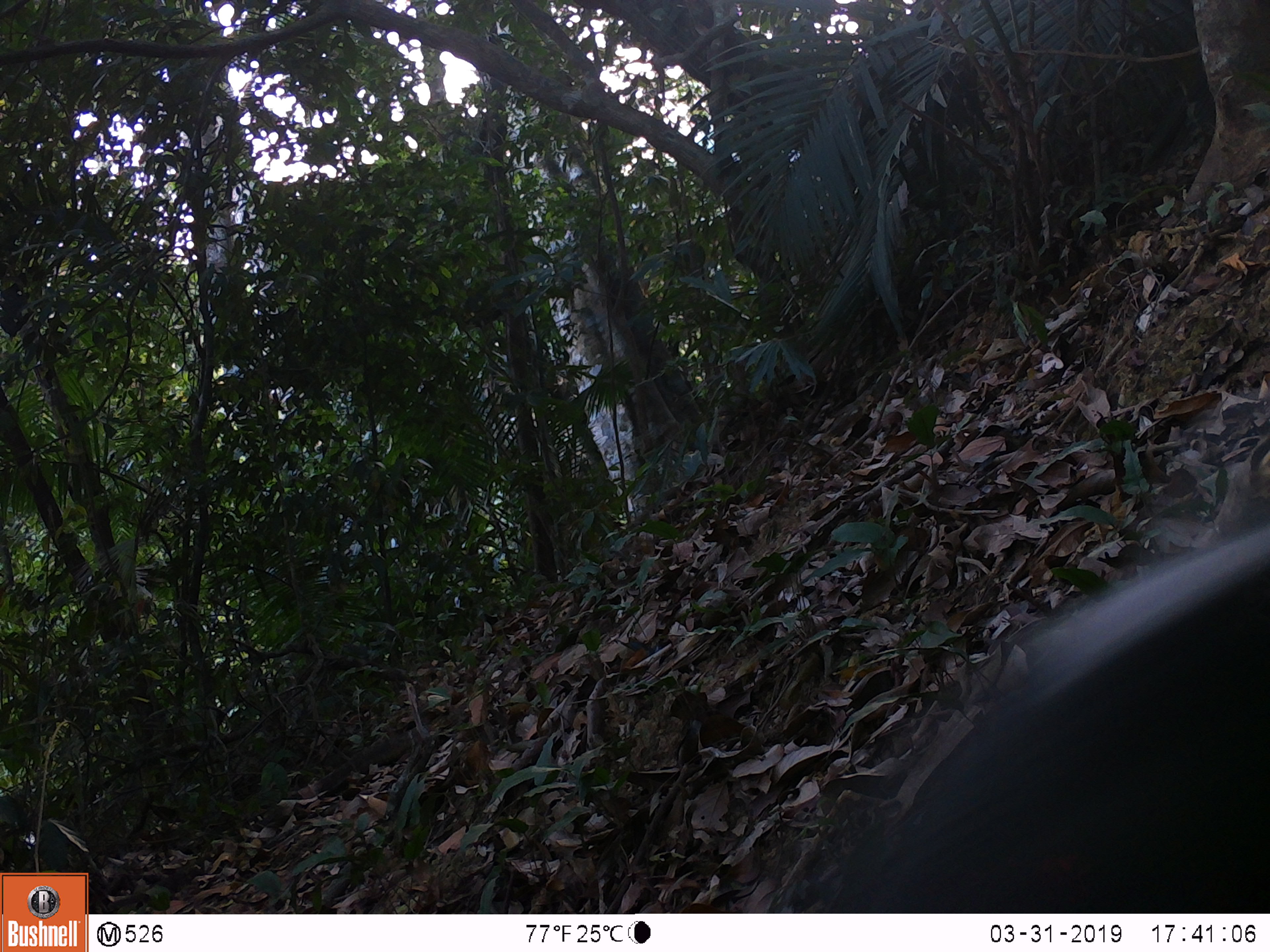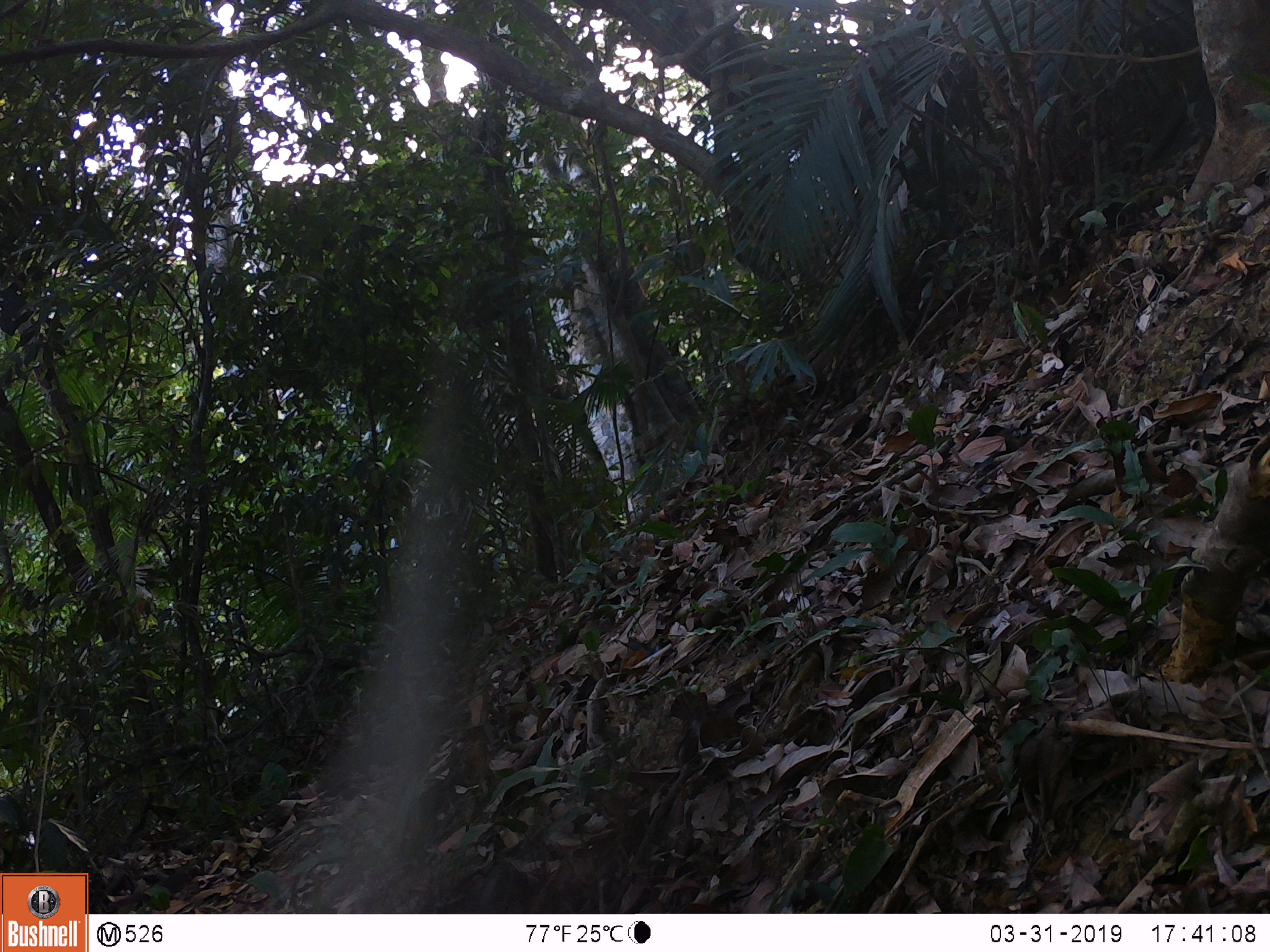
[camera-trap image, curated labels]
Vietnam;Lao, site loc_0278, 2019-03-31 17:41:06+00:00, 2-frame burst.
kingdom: Animalia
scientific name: Animalia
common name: animal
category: unidentified animal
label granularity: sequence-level